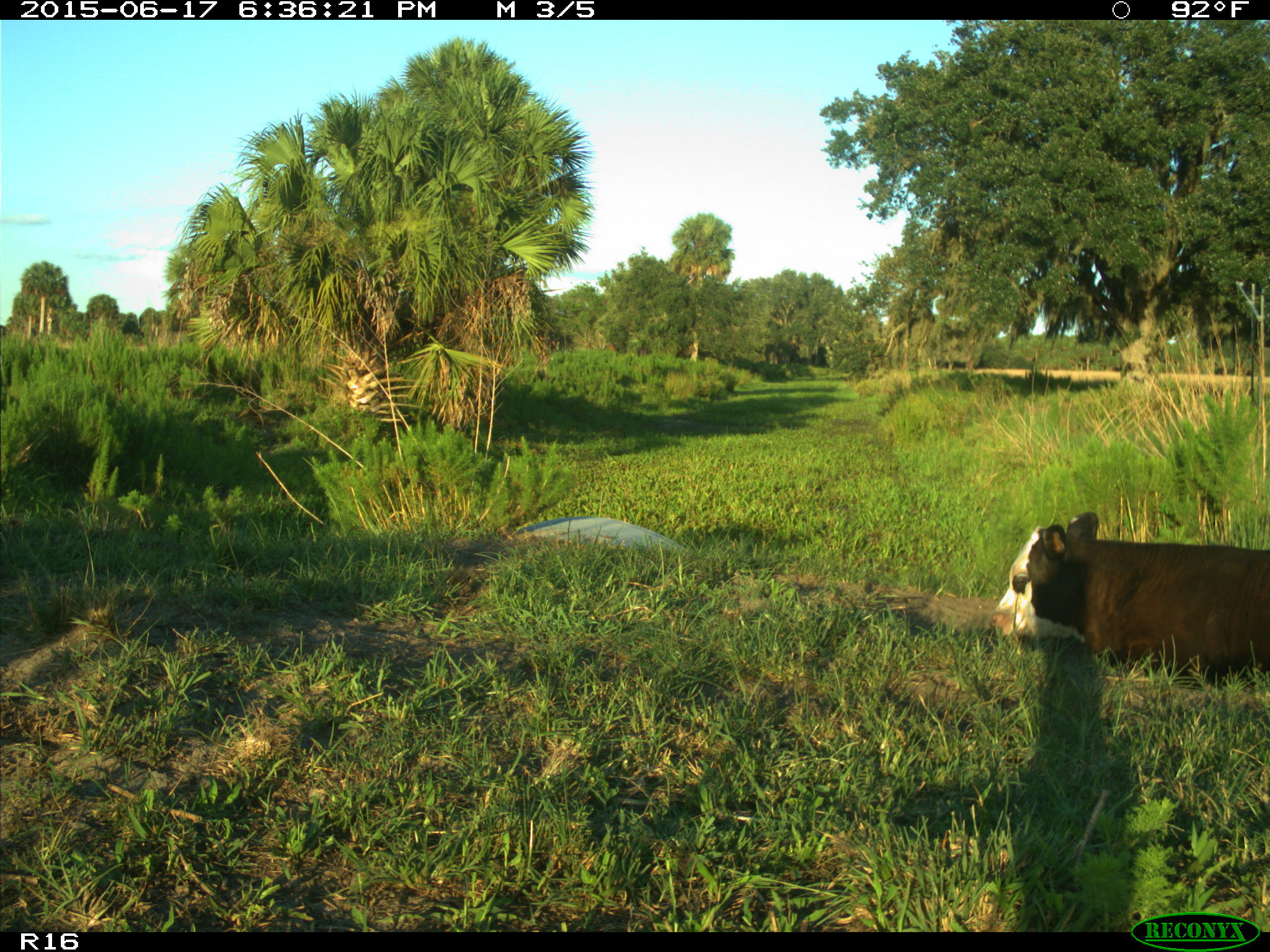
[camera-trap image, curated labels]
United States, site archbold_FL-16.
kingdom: Animalia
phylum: Chordata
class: Mammalia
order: Artiodactyla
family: Bovidae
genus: Bos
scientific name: Bos taurus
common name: domestic cow